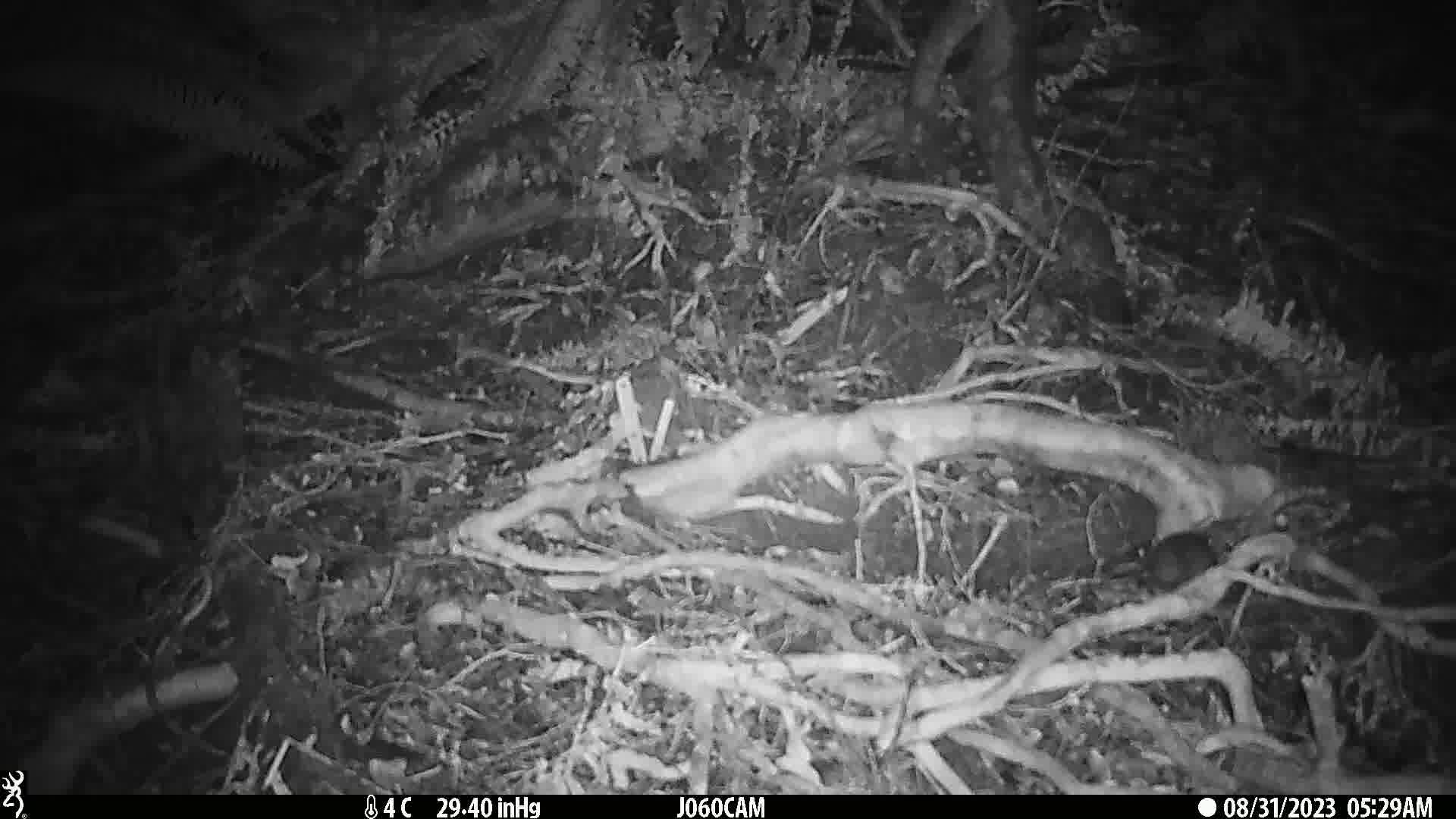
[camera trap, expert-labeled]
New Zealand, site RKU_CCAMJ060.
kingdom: Animalia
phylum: Chordata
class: Mammalia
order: Rodentia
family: Muridae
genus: Rattus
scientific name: Rattus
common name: rat